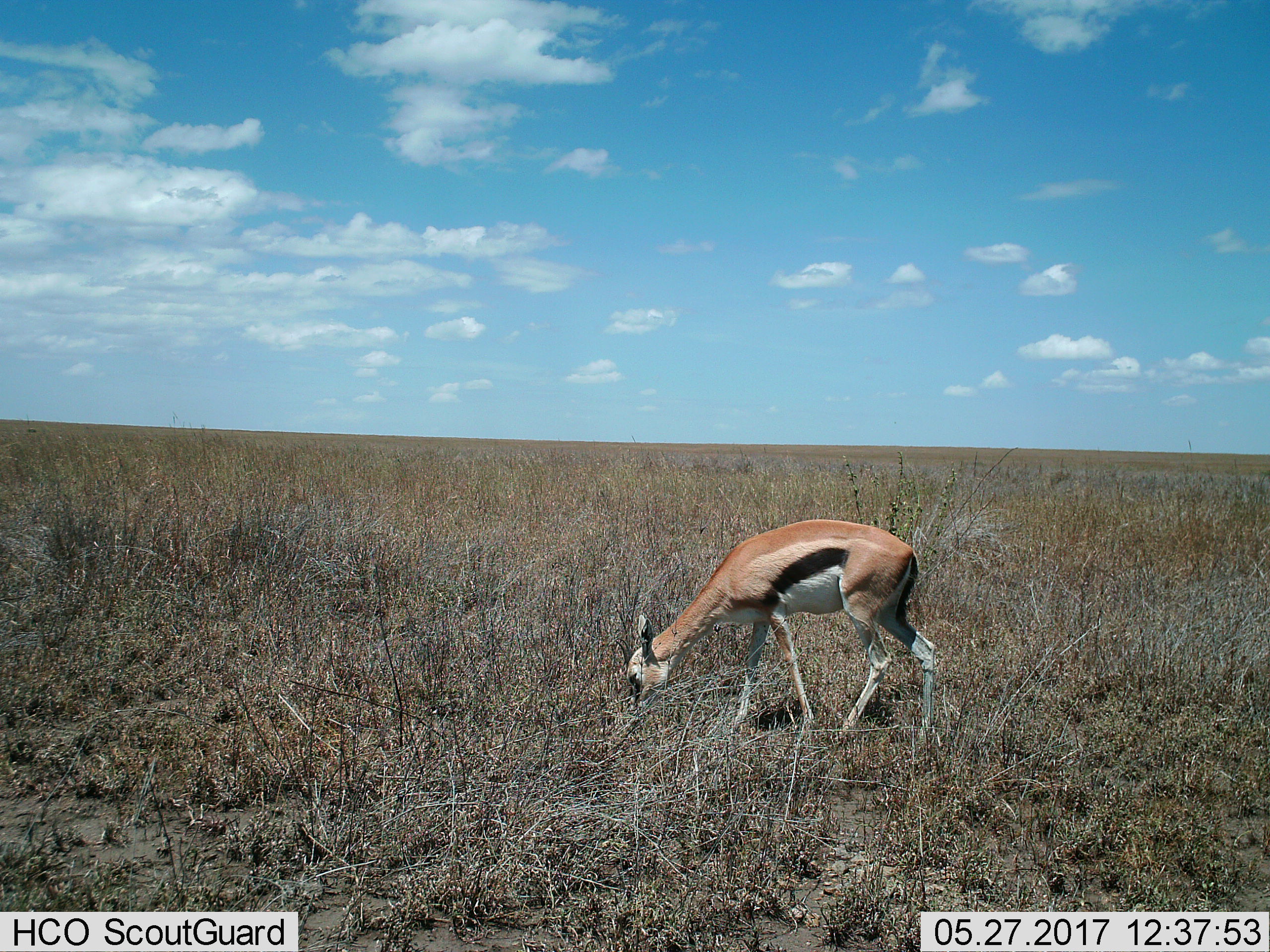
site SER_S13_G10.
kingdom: Animalia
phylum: Chordata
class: Mammalia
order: Artiodactyla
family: Bovidae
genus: Eudorcas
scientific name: Eudorcas thomsonii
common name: thomson's gazelle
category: gazellethomsons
Gazellethomsons (thomson's gazelle) (Eudorcas thomsonii), count 1. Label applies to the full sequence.